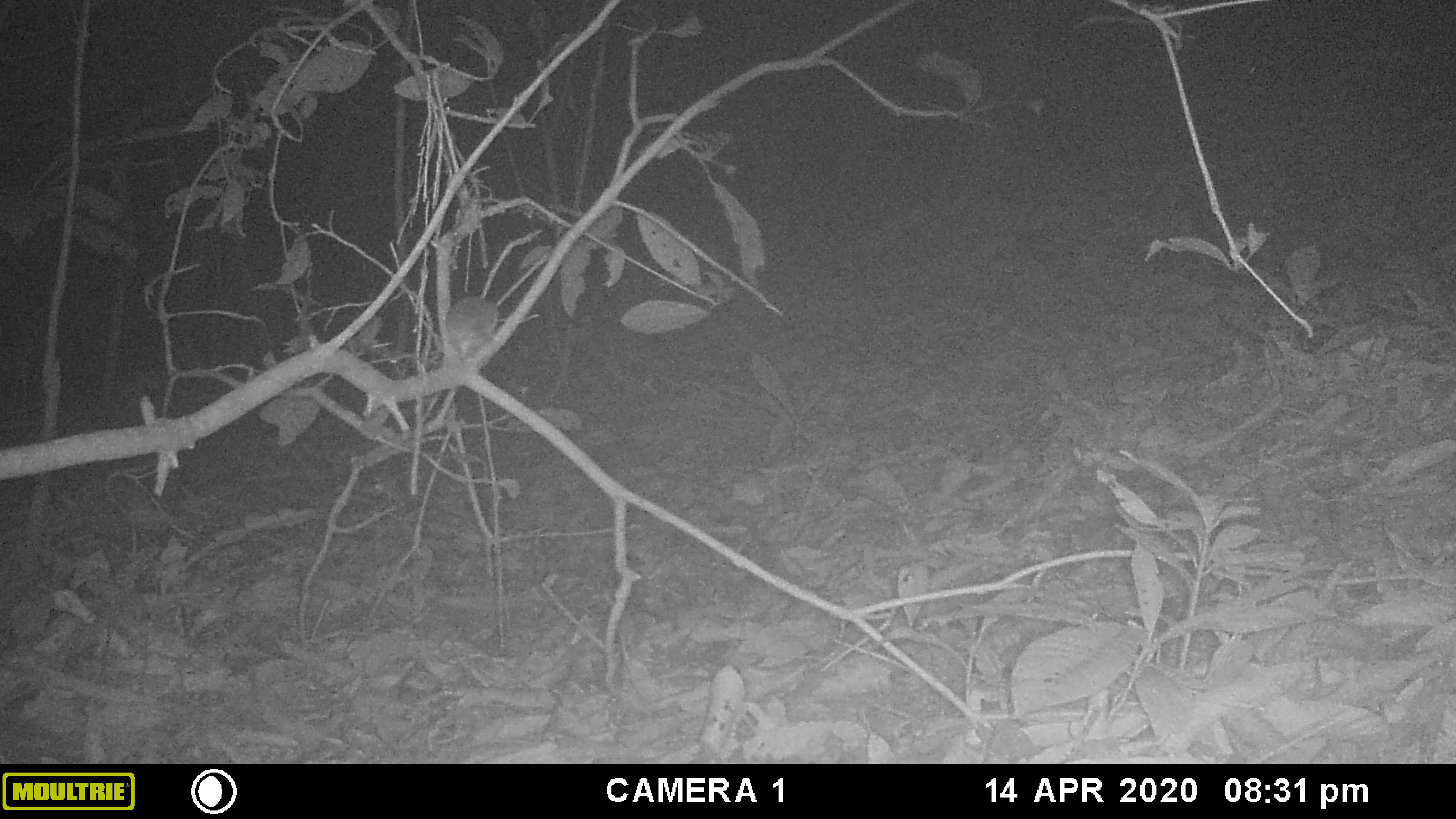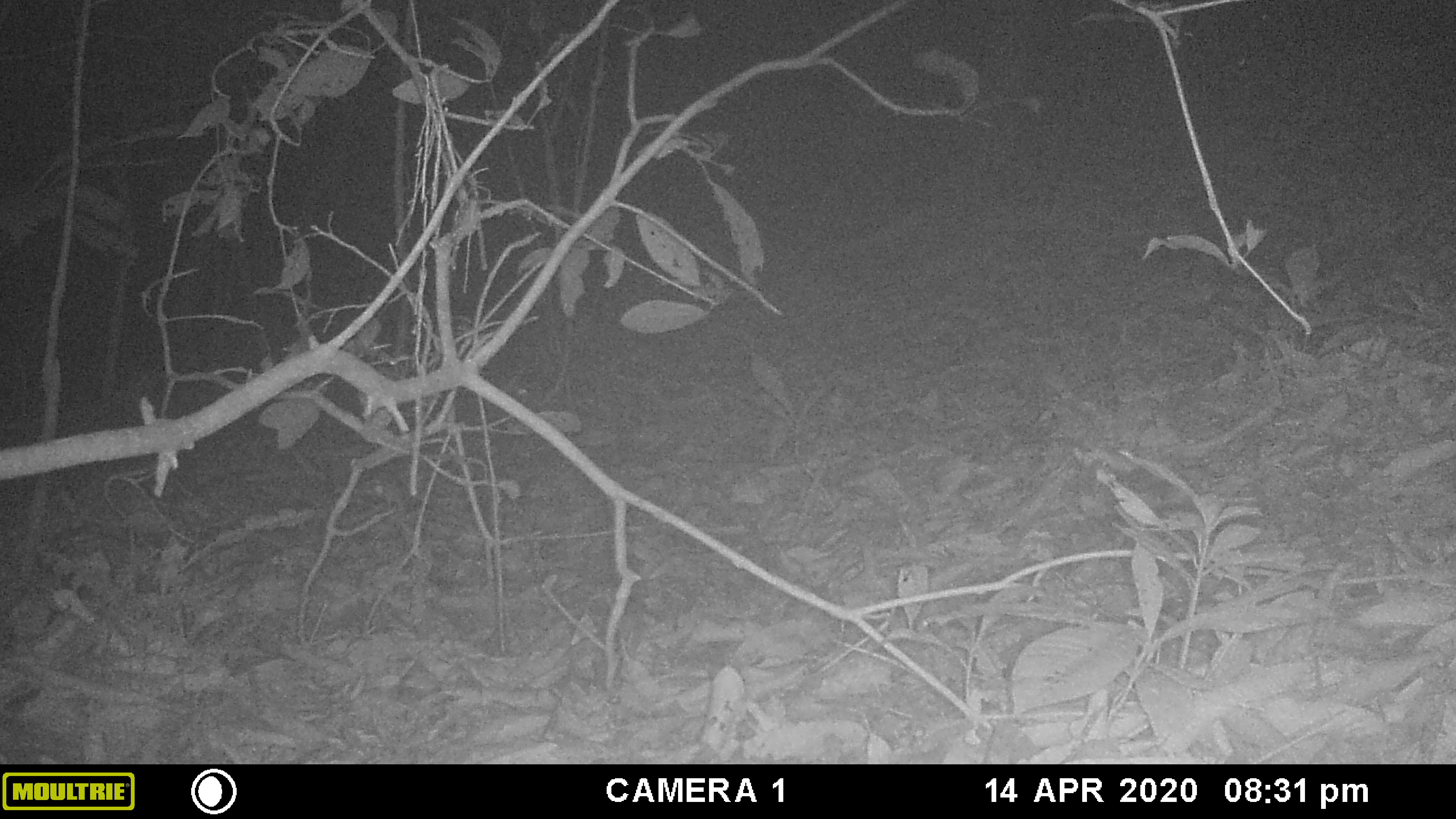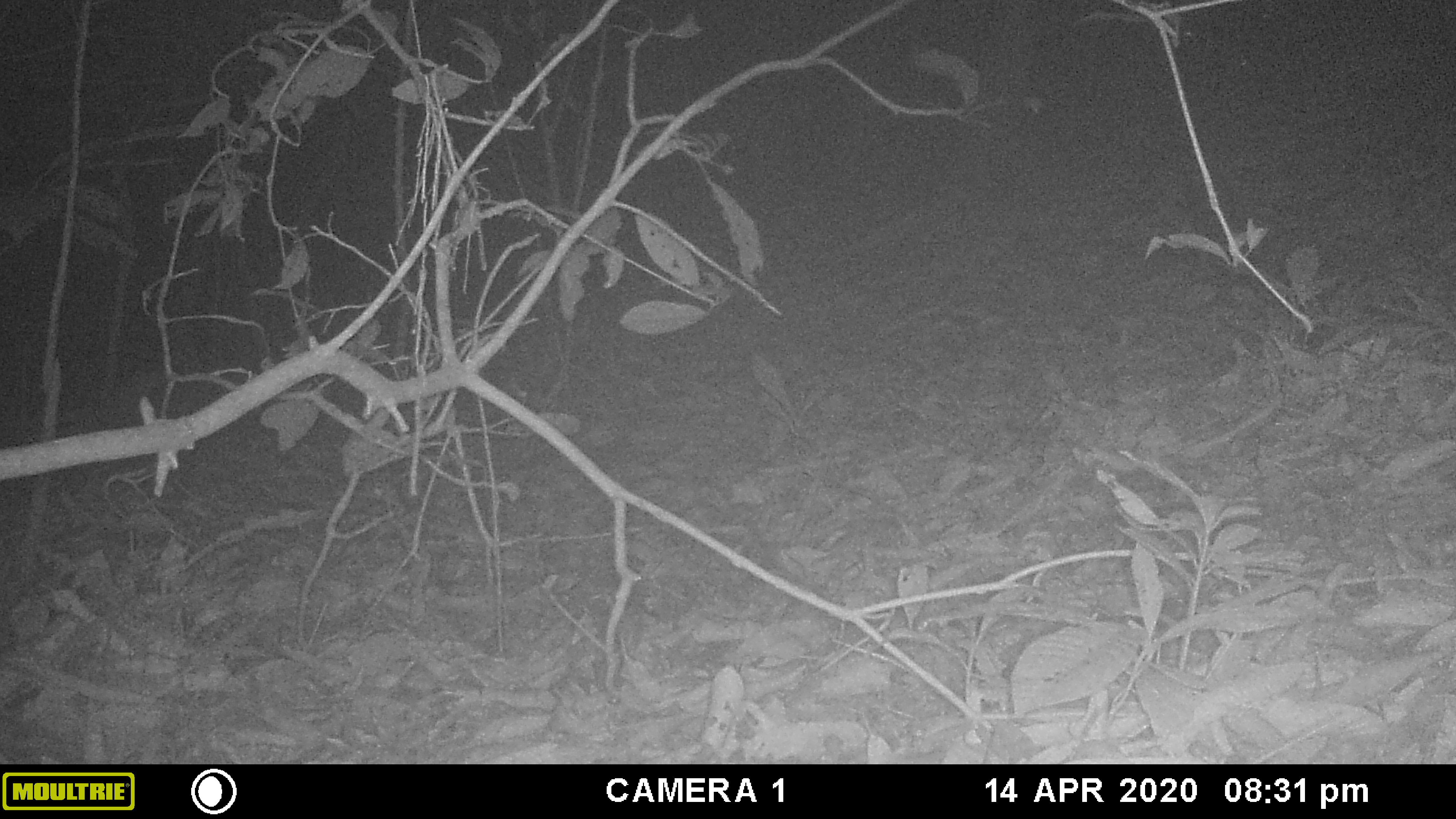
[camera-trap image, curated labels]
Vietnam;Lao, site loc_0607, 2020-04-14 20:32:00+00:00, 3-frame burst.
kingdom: Animalia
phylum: Chordata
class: Mammalia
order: Rodentia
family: Muridae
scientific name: Muridae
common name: old-world mice and rats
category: unidentified murid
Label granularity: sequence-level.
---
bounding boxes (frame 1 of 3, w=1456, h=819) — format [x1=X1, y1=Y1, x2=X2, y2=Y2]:
unidentified murid: [x1=445, y1=295, x2=499, y2=366]